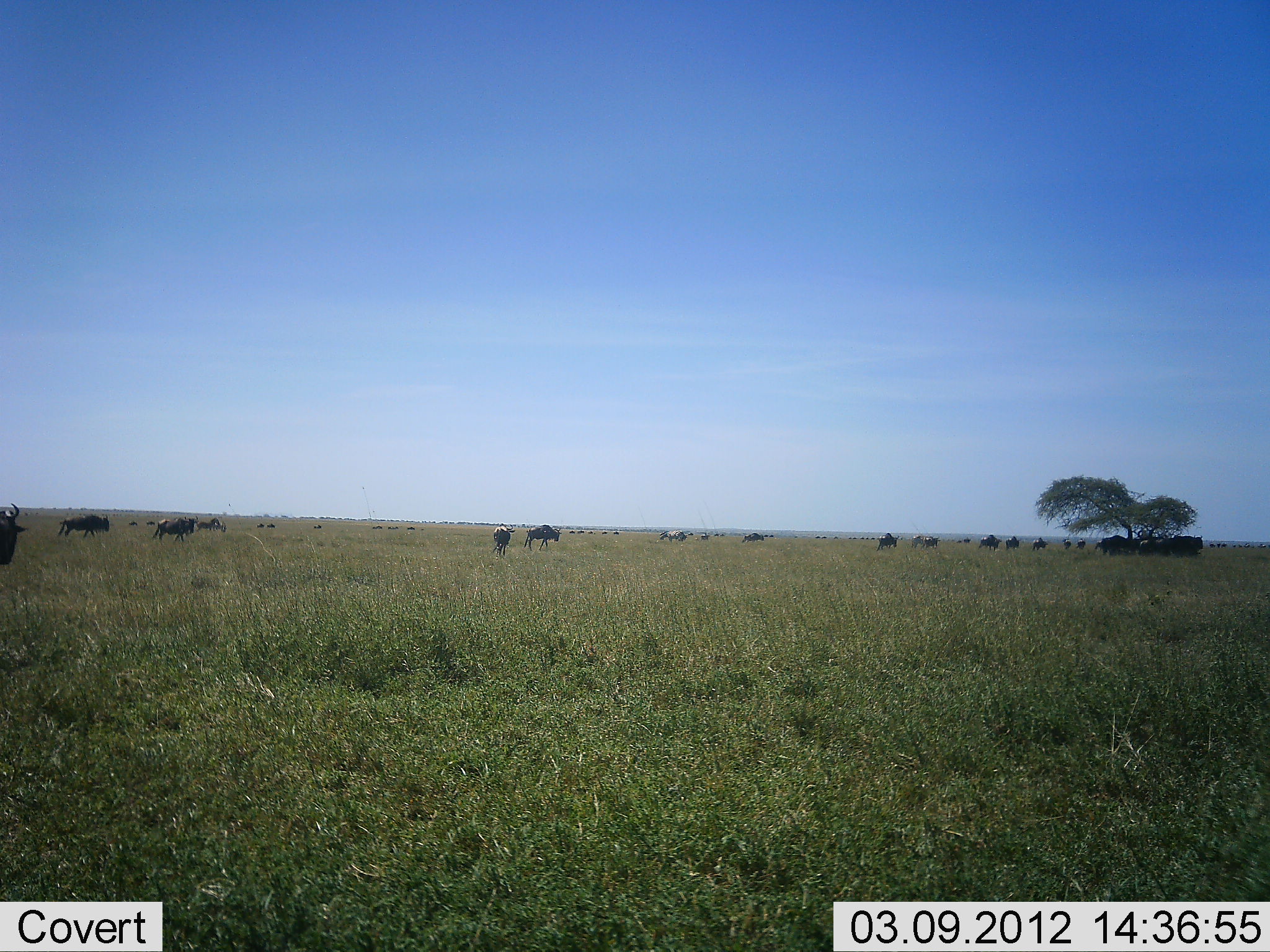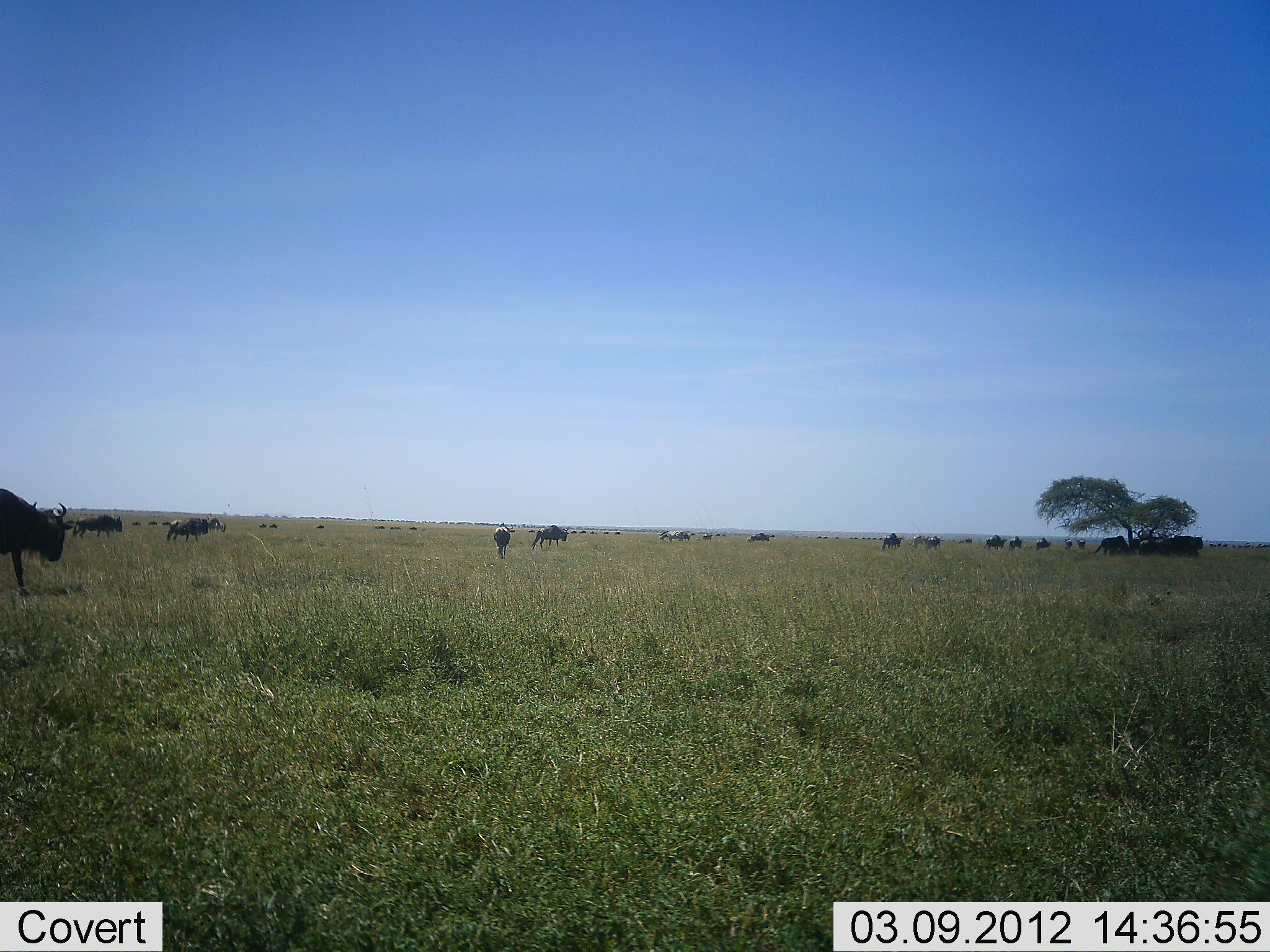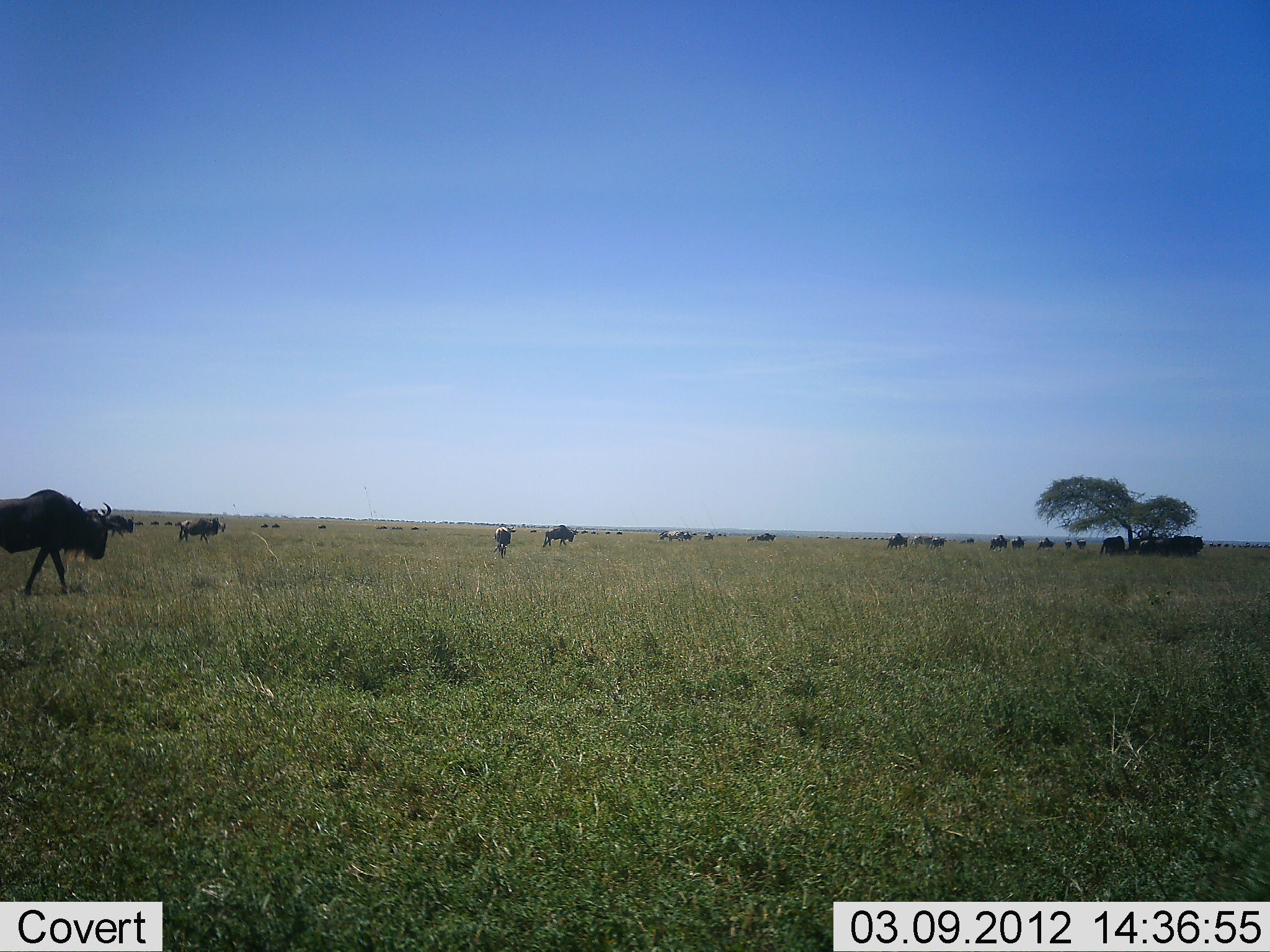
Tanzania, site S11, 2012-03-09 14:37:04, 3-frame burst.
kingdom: Animalia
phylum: Chordata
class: Mammalia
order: Artiodactyla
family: Bovidae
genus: Connochaetes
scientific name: Connochaetes taurinus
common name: blue wildebeest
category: wildebeest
Wildebeest (blue wildebeest) (Connochaetes taurinus), count 11-50. Behavior (volunteer vote fractions): standing 36%, resting 9%, moving 95%, interacting 0%. Young present (vote fraction): 5%. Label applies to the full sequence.